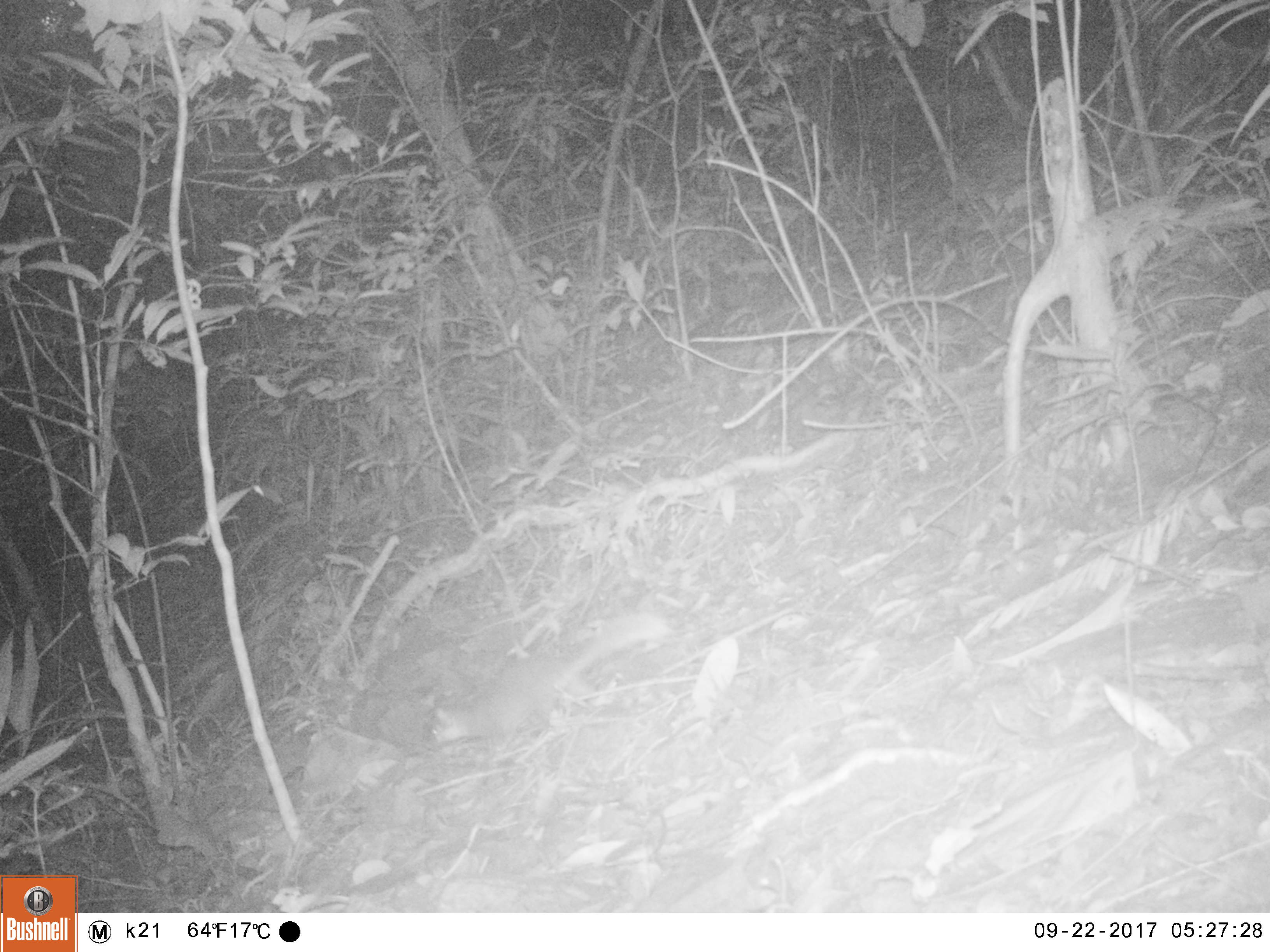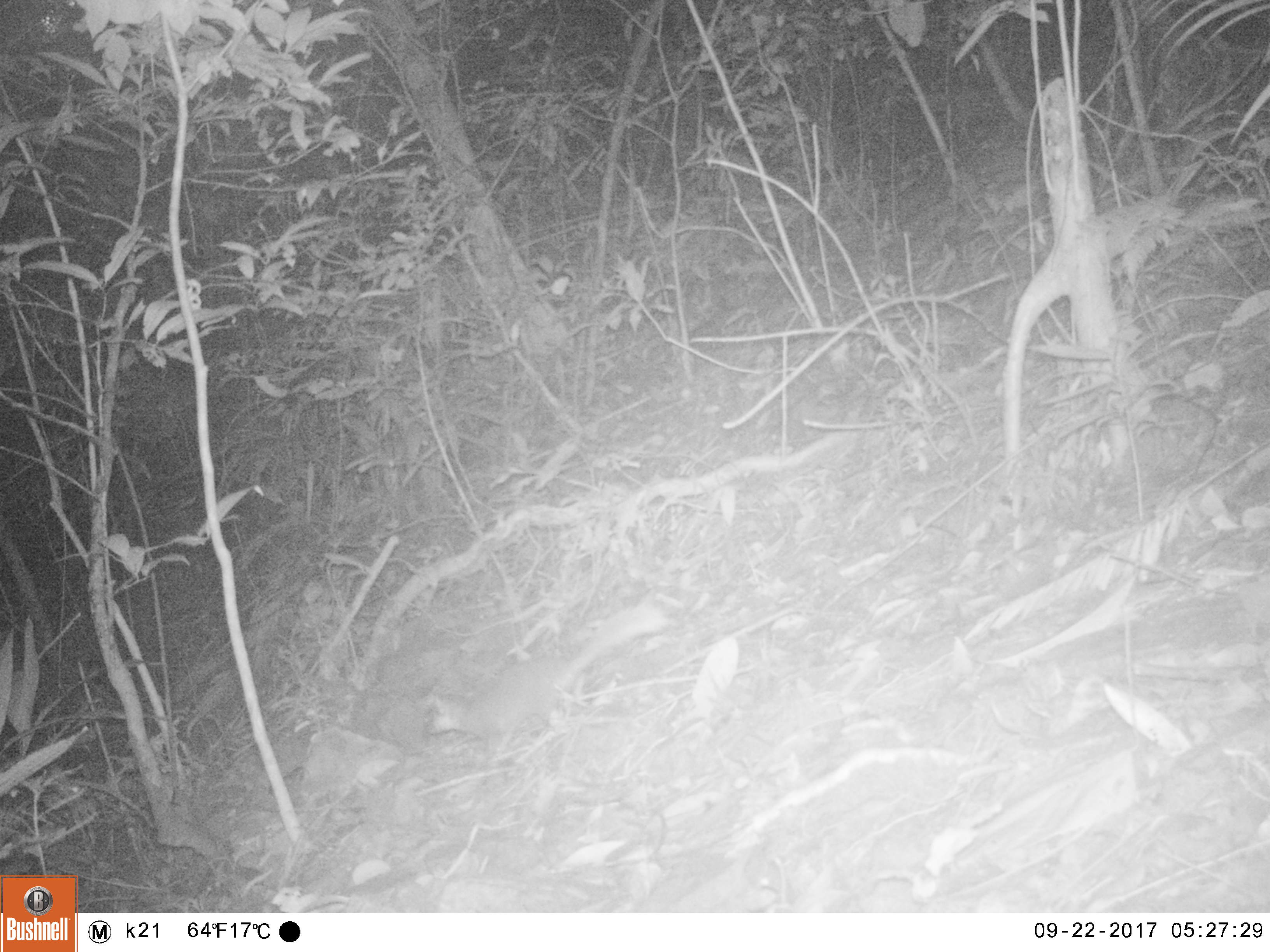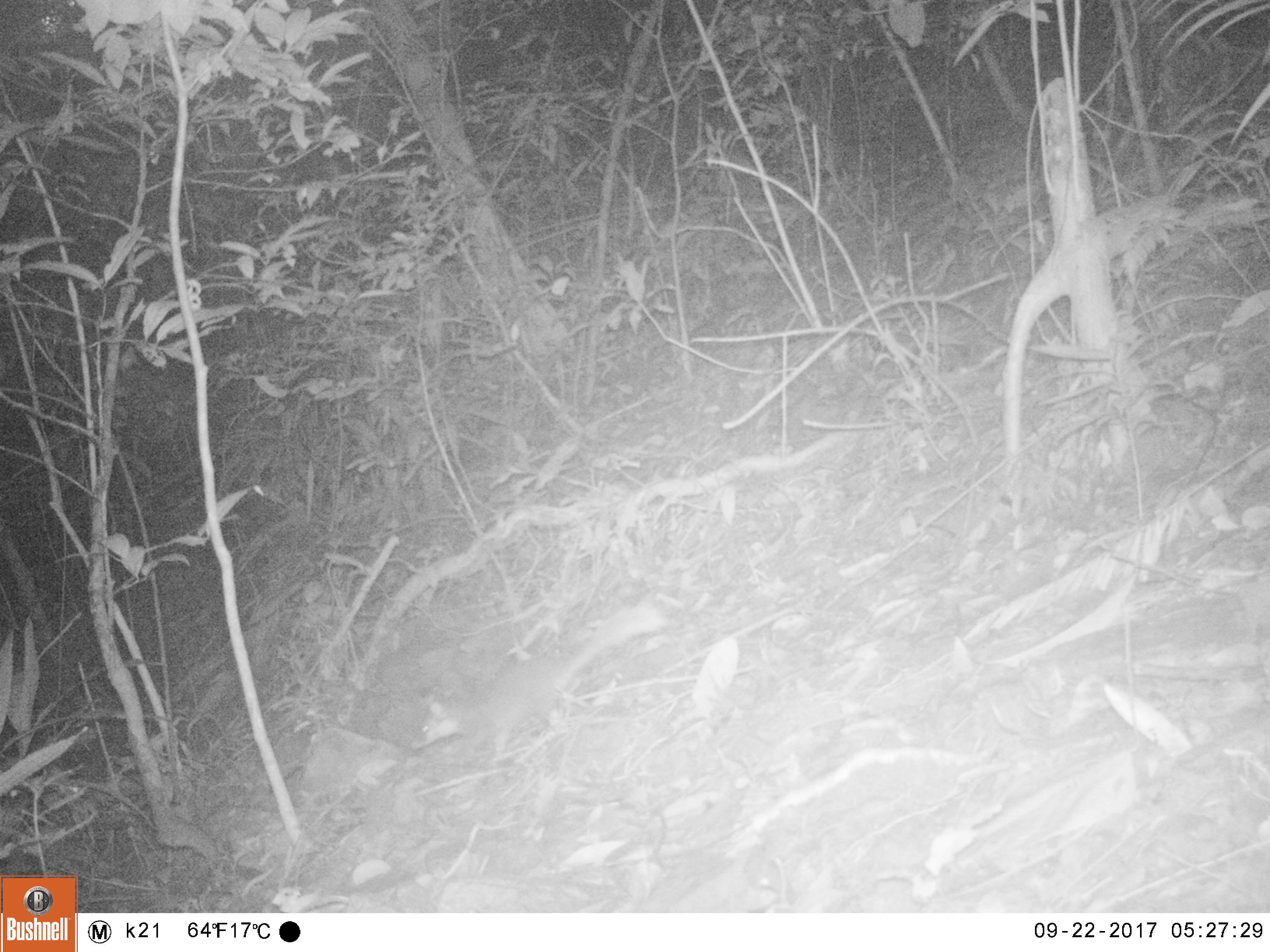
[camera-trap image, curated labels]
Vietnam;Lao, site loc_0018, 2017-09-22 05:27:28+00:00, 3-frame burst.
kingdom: Animalia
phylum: Chordata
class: Mammalia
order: Carnivora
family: Mustelidae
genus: Melogale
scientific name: Melogale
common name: ferret badger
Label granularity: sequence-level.